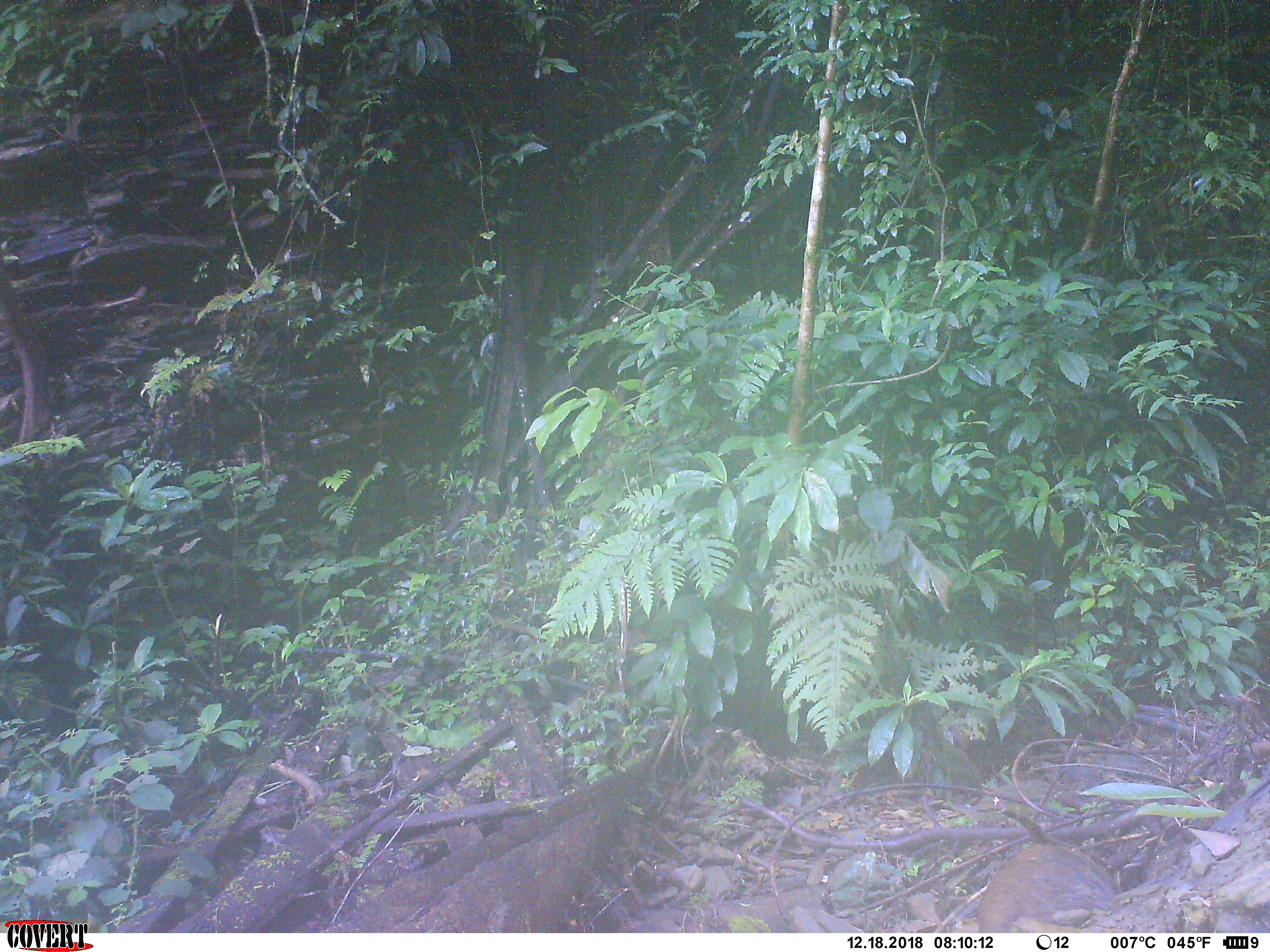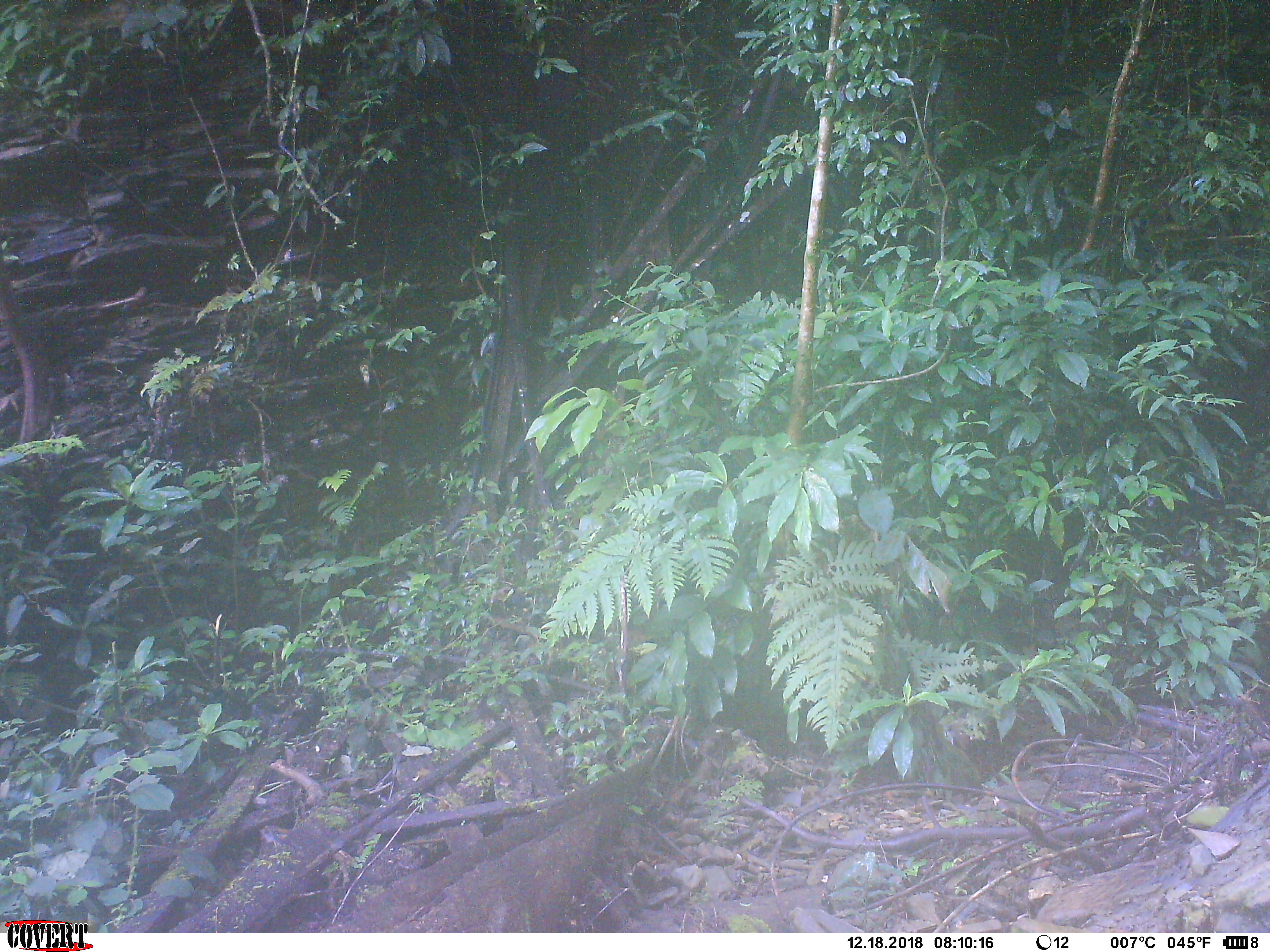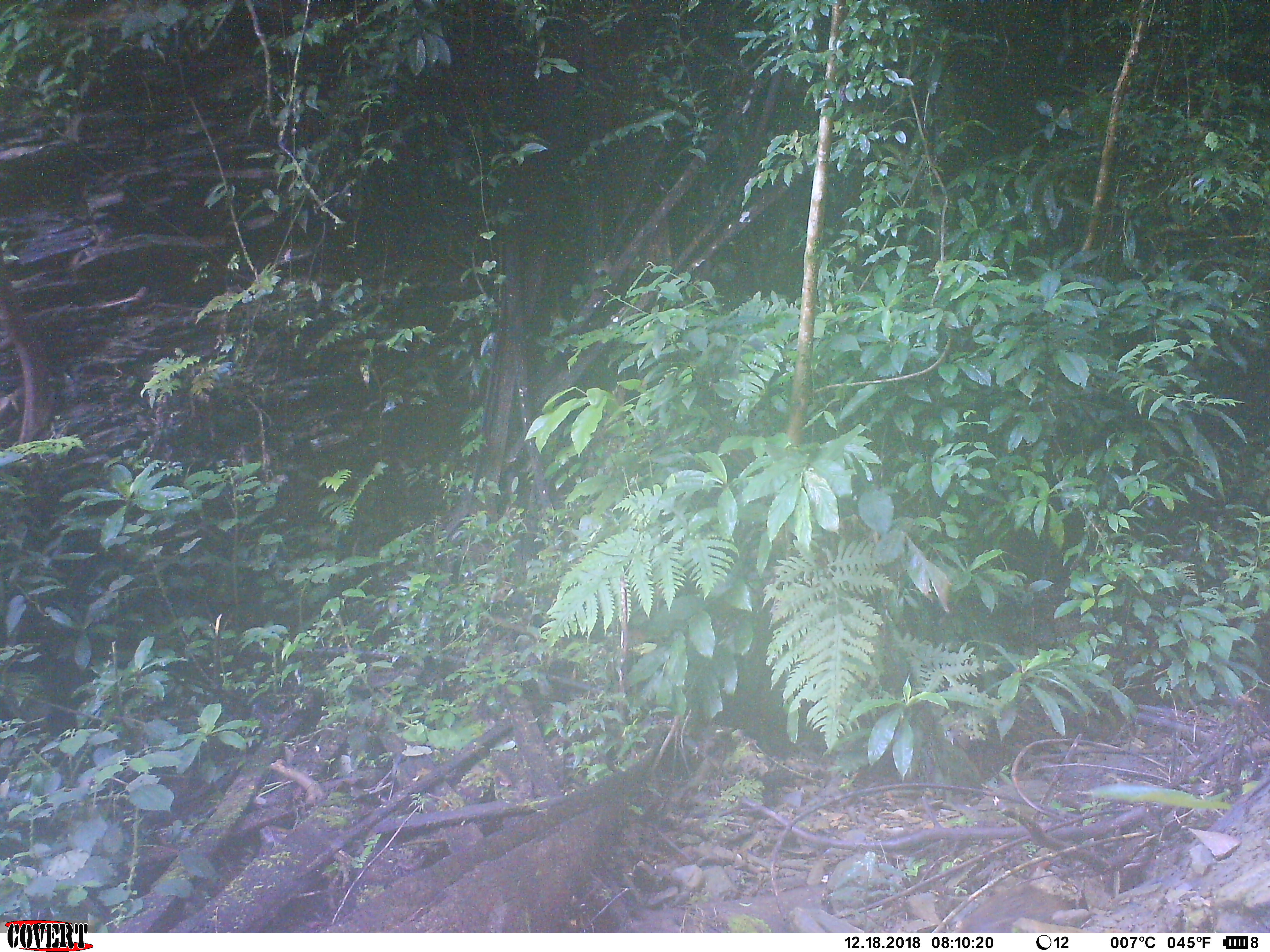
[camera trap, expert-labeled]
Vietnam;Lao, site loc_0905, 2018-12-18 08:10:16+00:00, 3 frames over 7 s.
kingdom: Animalia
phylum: Chordata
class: Mammalia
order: Artiodactyla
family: Suidae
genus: Sus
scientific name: Sus scrofa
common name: eurasian wild pig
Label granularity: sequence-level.